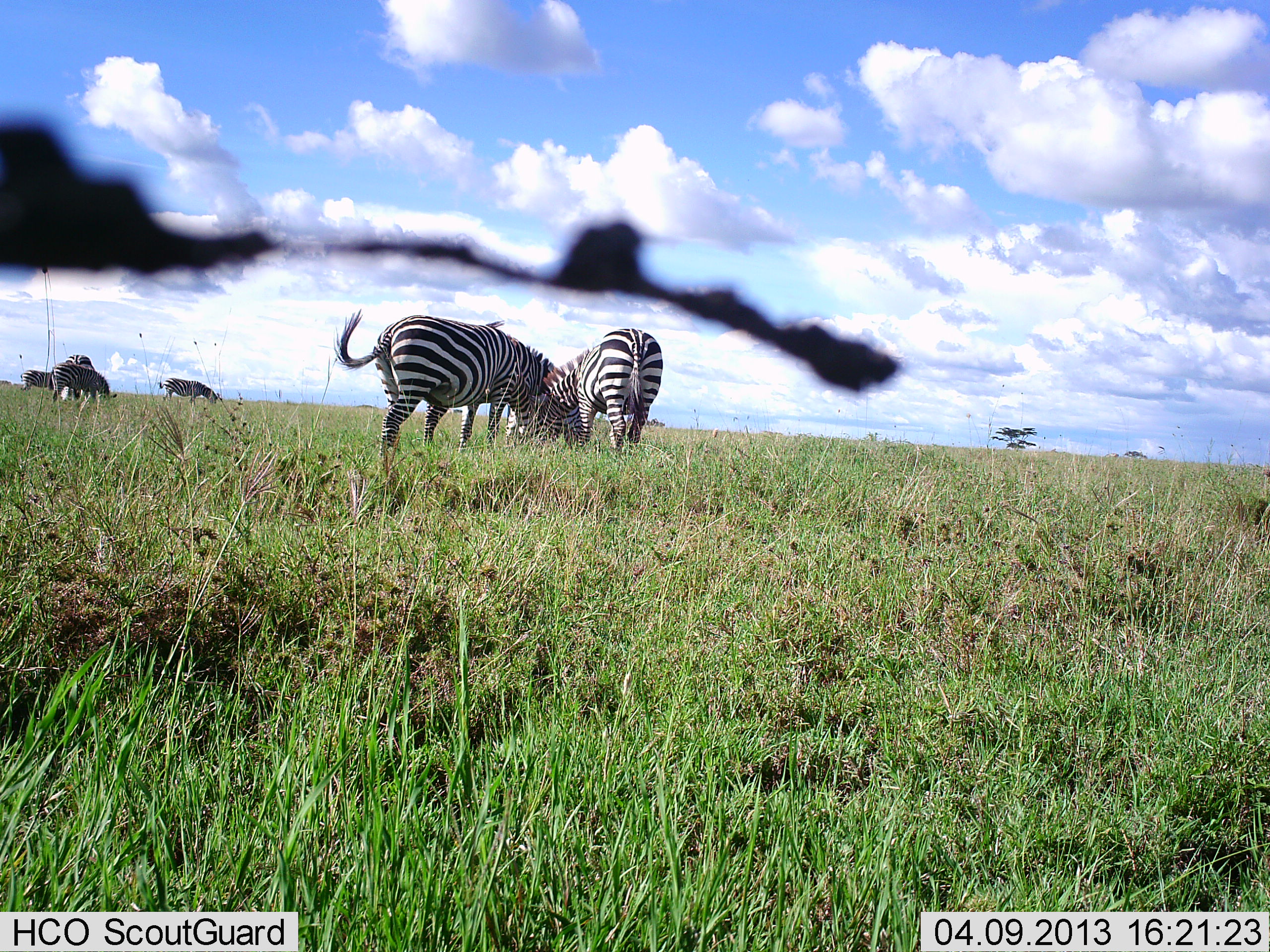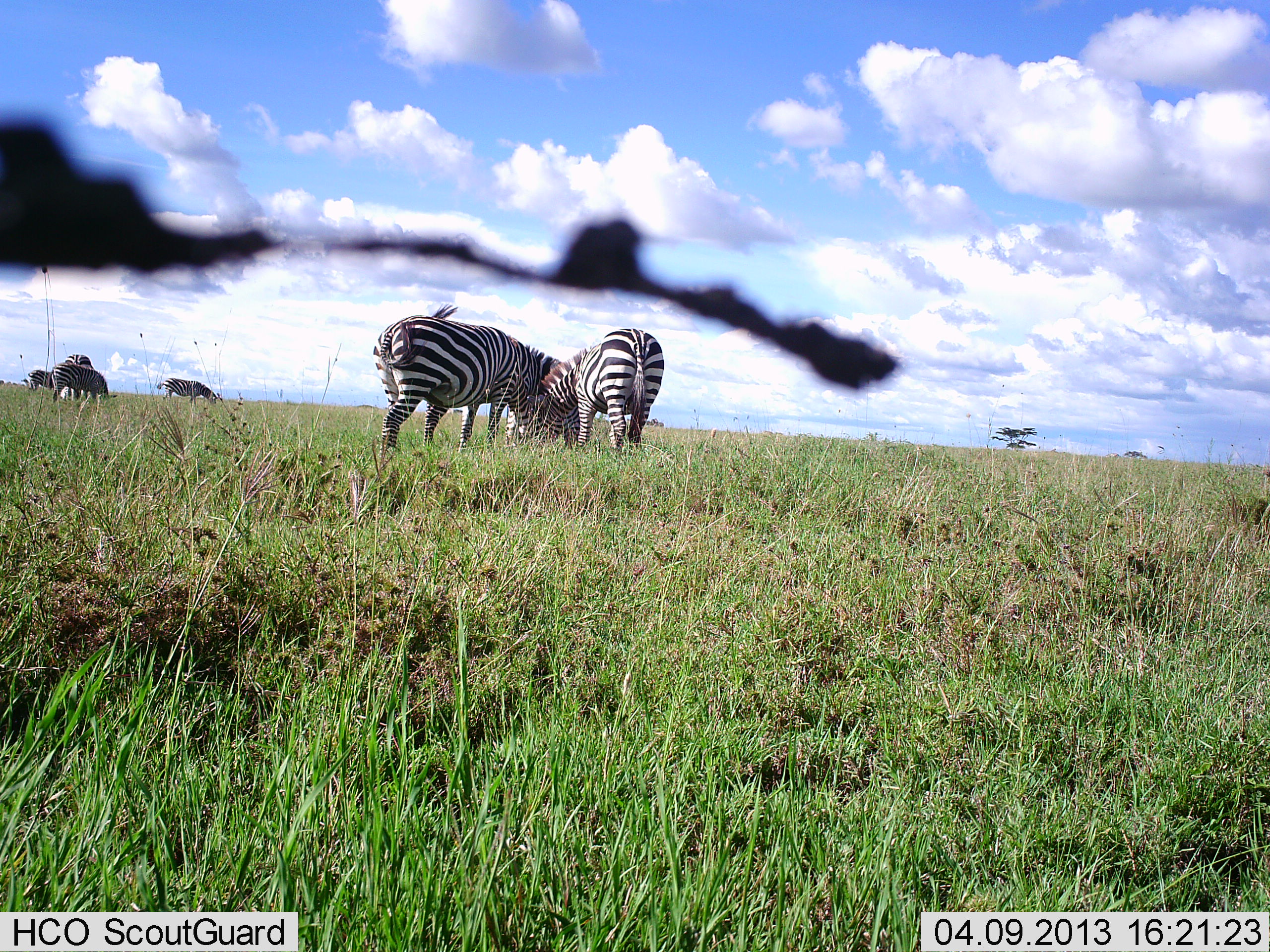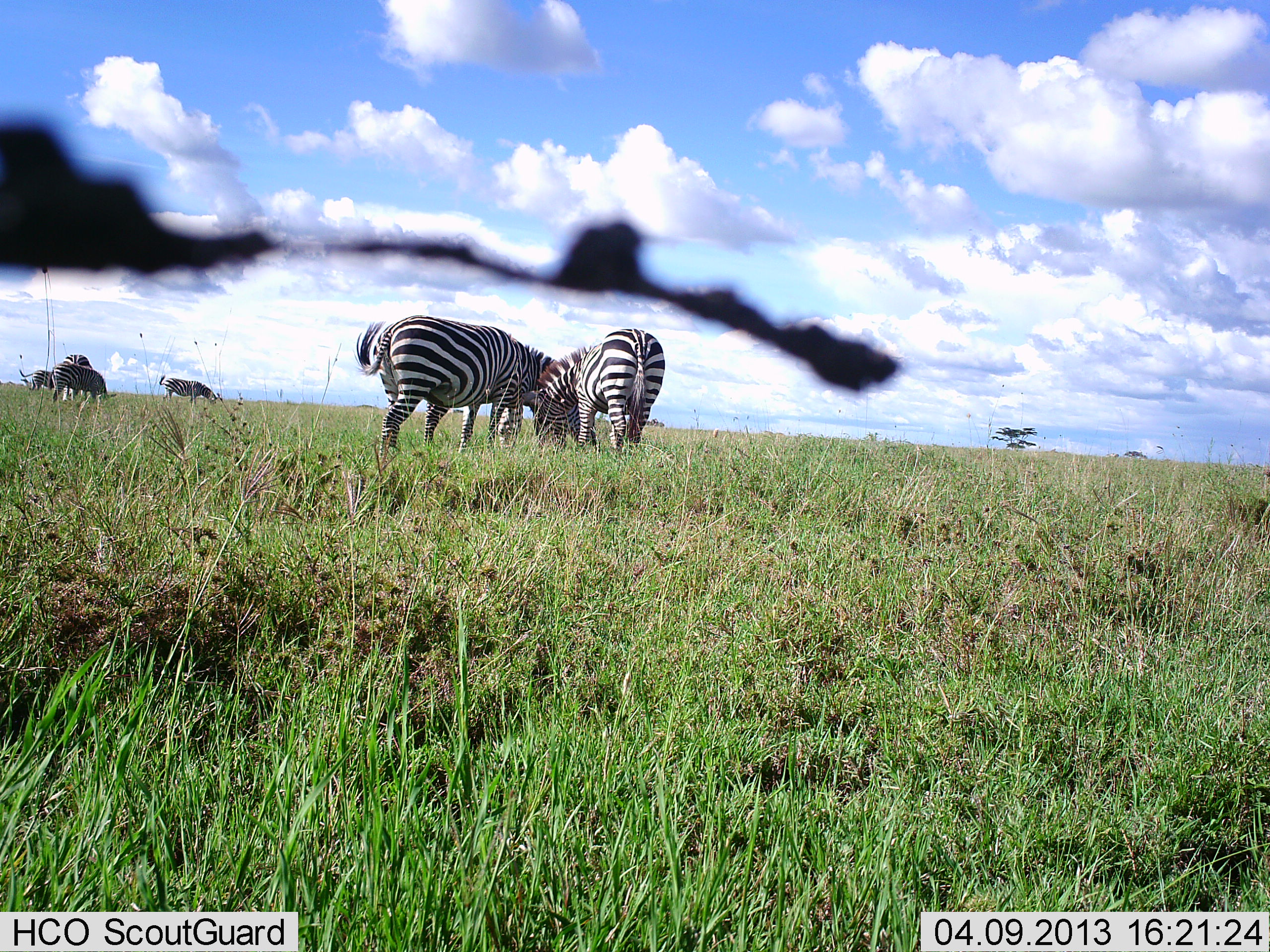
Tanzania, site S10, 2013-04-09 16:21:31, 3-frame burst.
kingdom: Animalia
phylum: Chordata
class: Mammalia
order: Perissodactyla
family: Equidae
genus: Equus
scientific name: Equus quagga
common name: plains zebra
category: zebra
Zebra (plains zebra) (Equus quagga), count 6. Behavior (volunteer vote fractions): standing 42%, resting 4%, moving 4%, interacting 12%. Young present (vote fraction): 0%. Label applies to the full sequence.